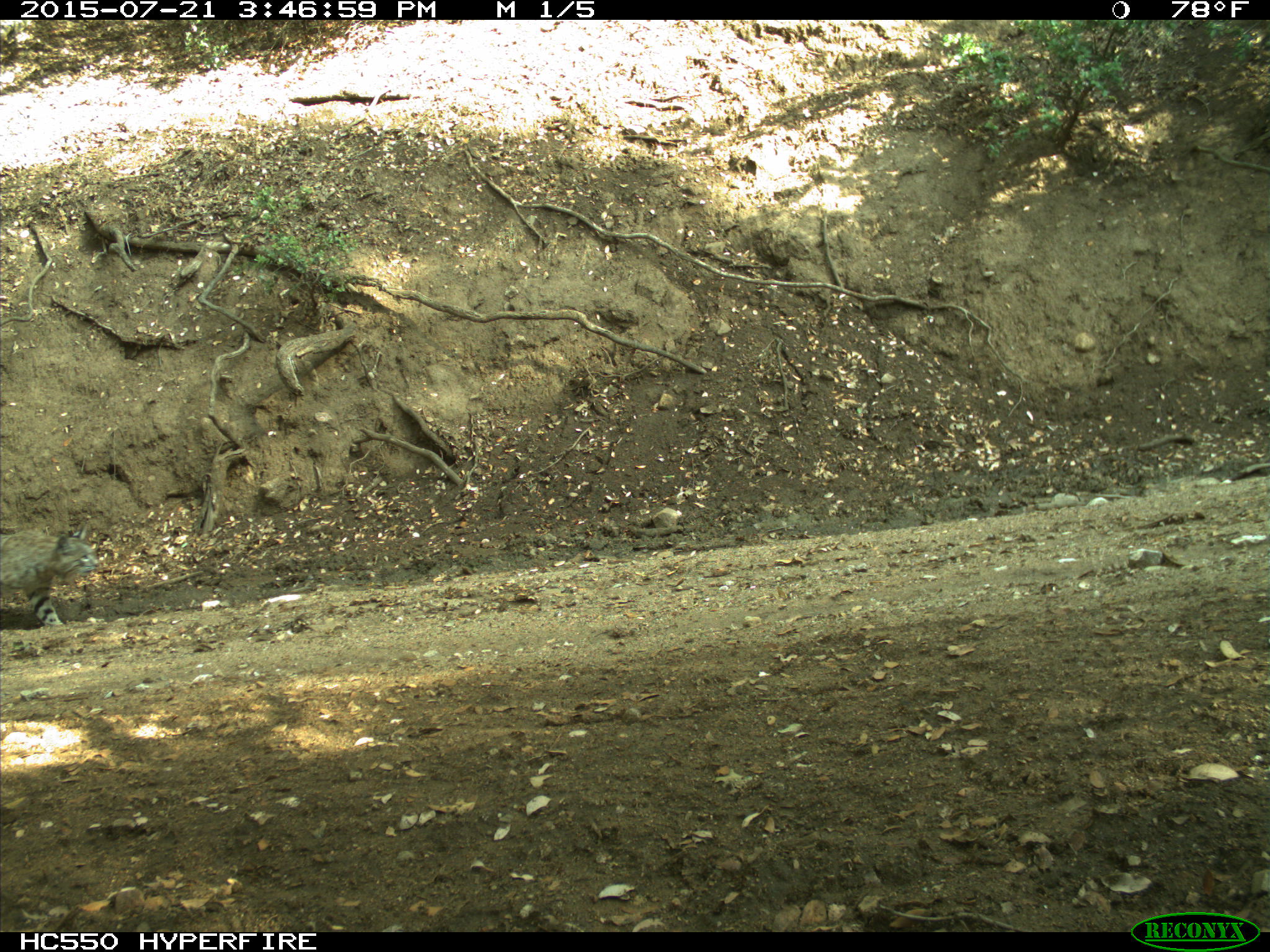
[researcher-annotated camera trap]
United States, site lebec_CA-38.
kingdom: Animalia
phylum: Chordata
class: Mammalia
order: Carnivora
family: Felidae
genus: Lynx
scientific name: Lynx rufus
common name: bobcat